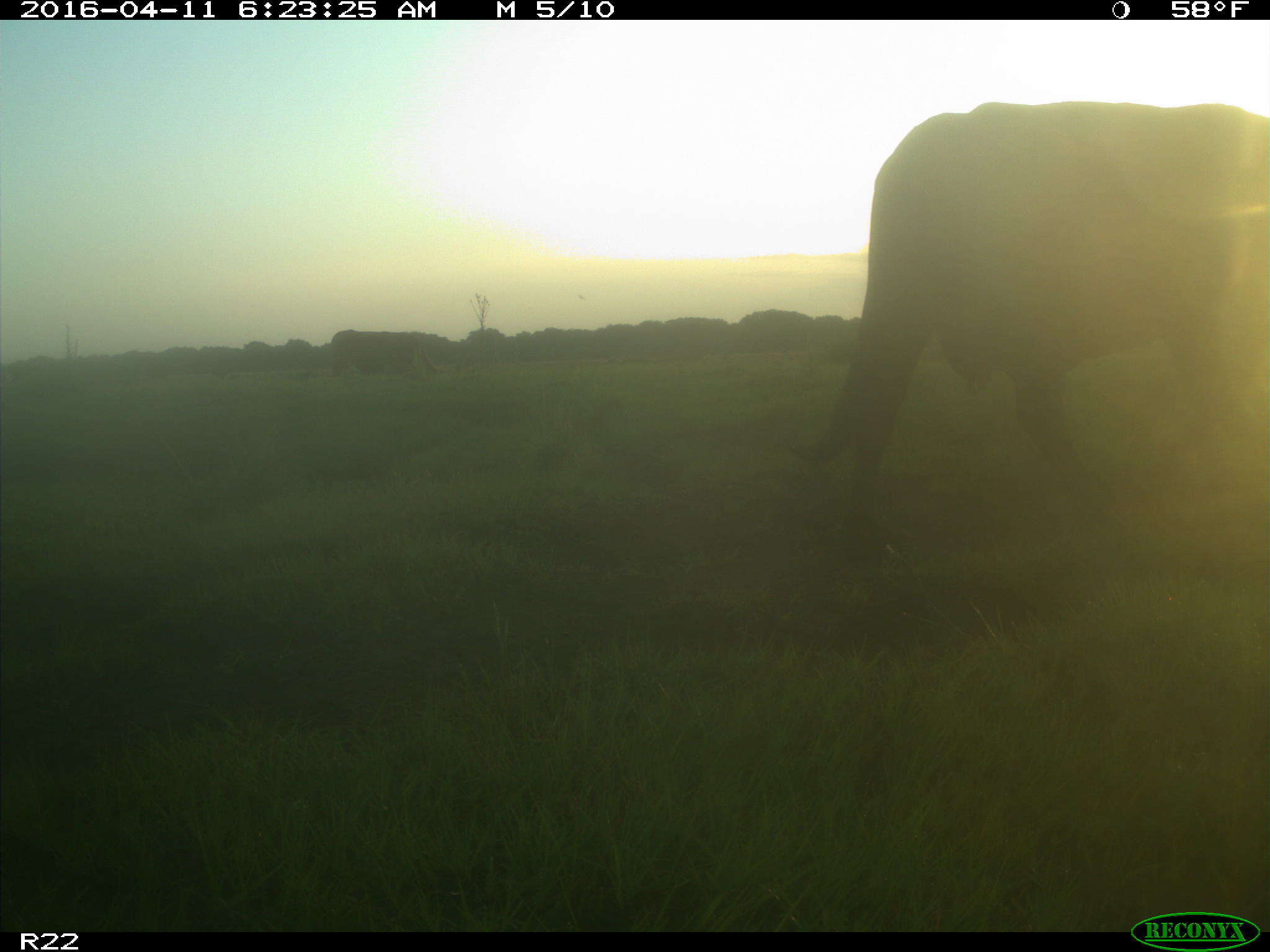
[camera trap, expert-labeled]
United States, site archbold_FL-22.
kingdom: Animalia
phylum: Chordata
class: Mammalia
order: Artiodactyla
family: Bovidae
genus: Bos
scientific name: Bos taurus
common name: domestic cow